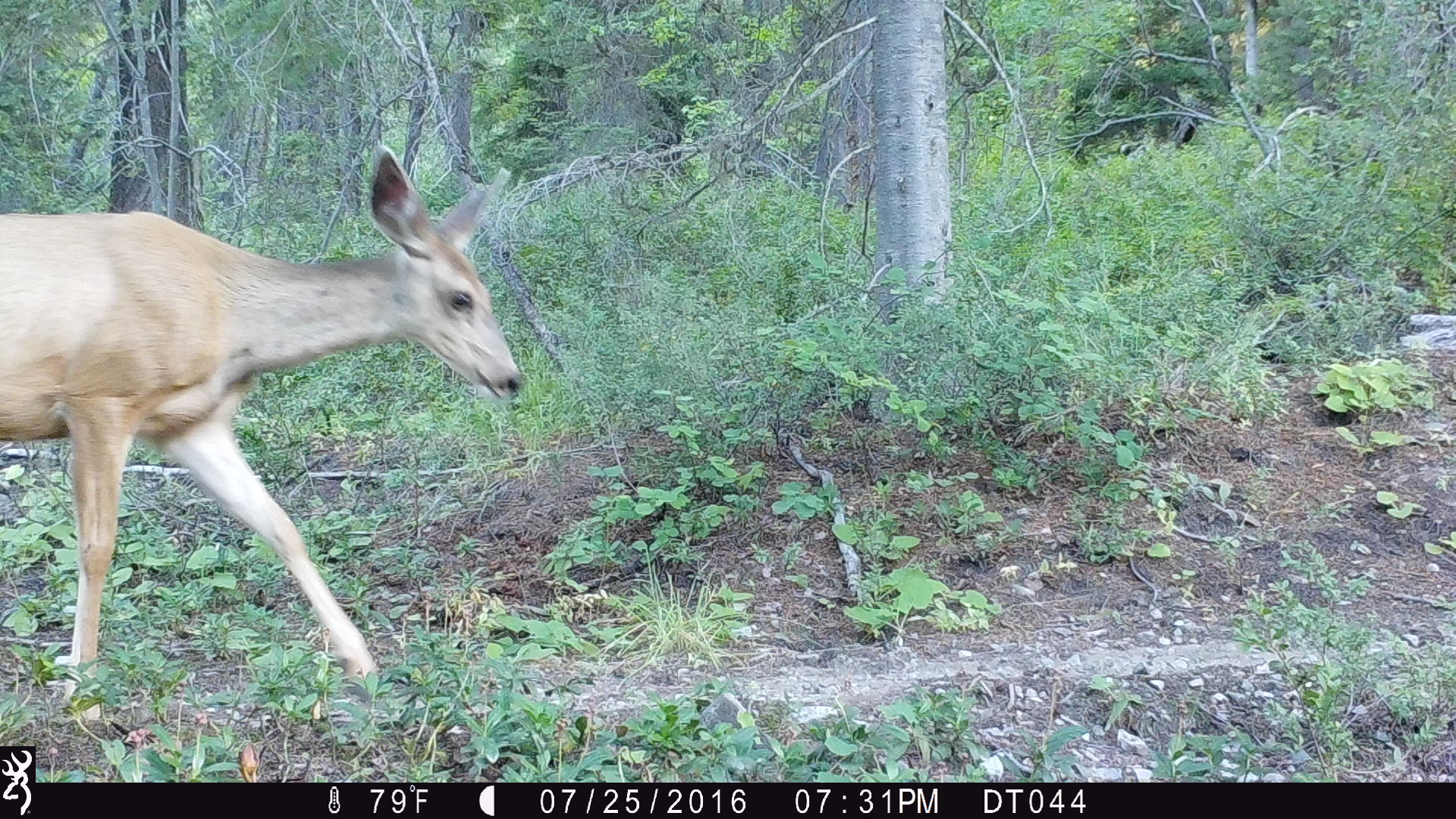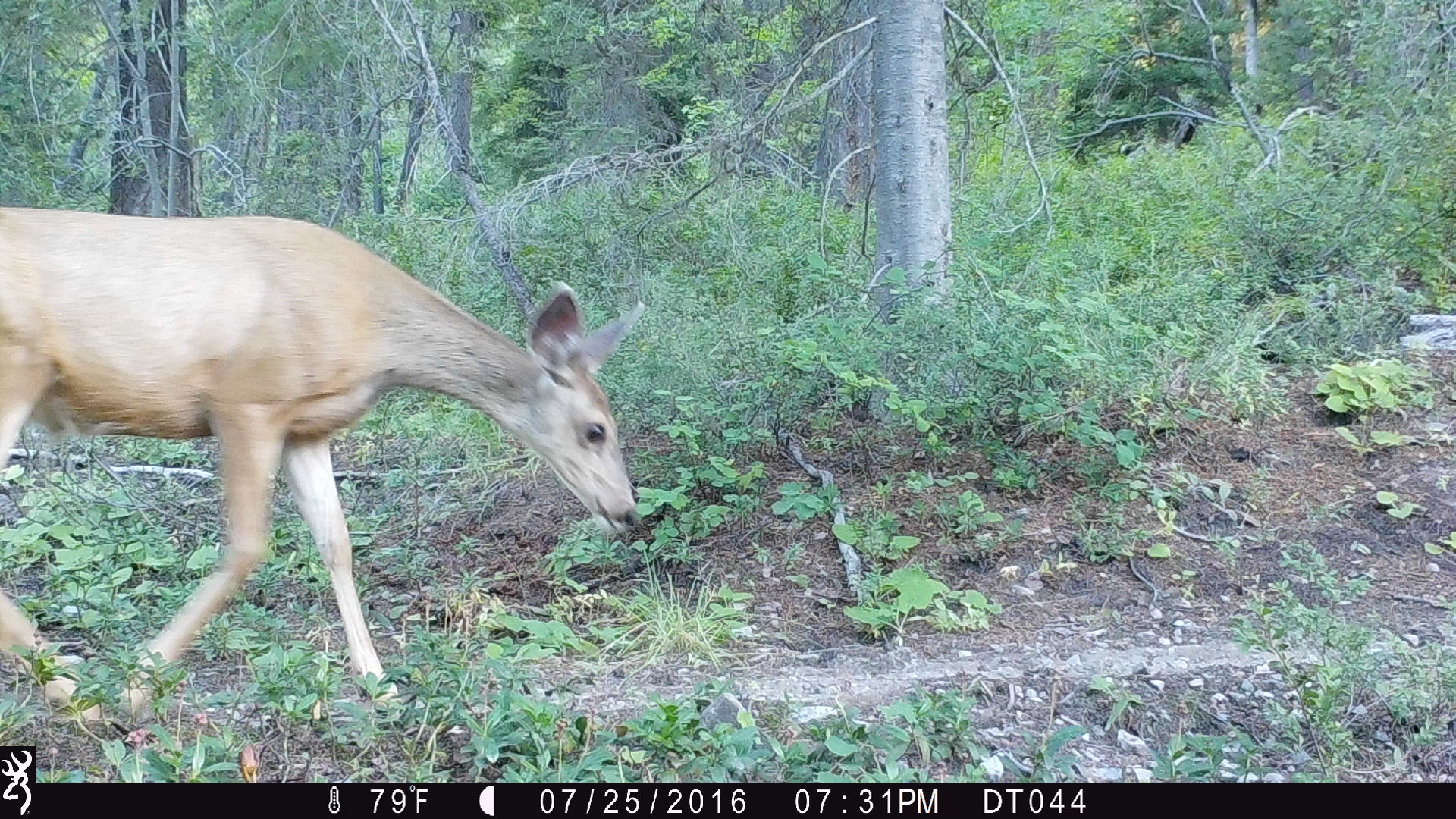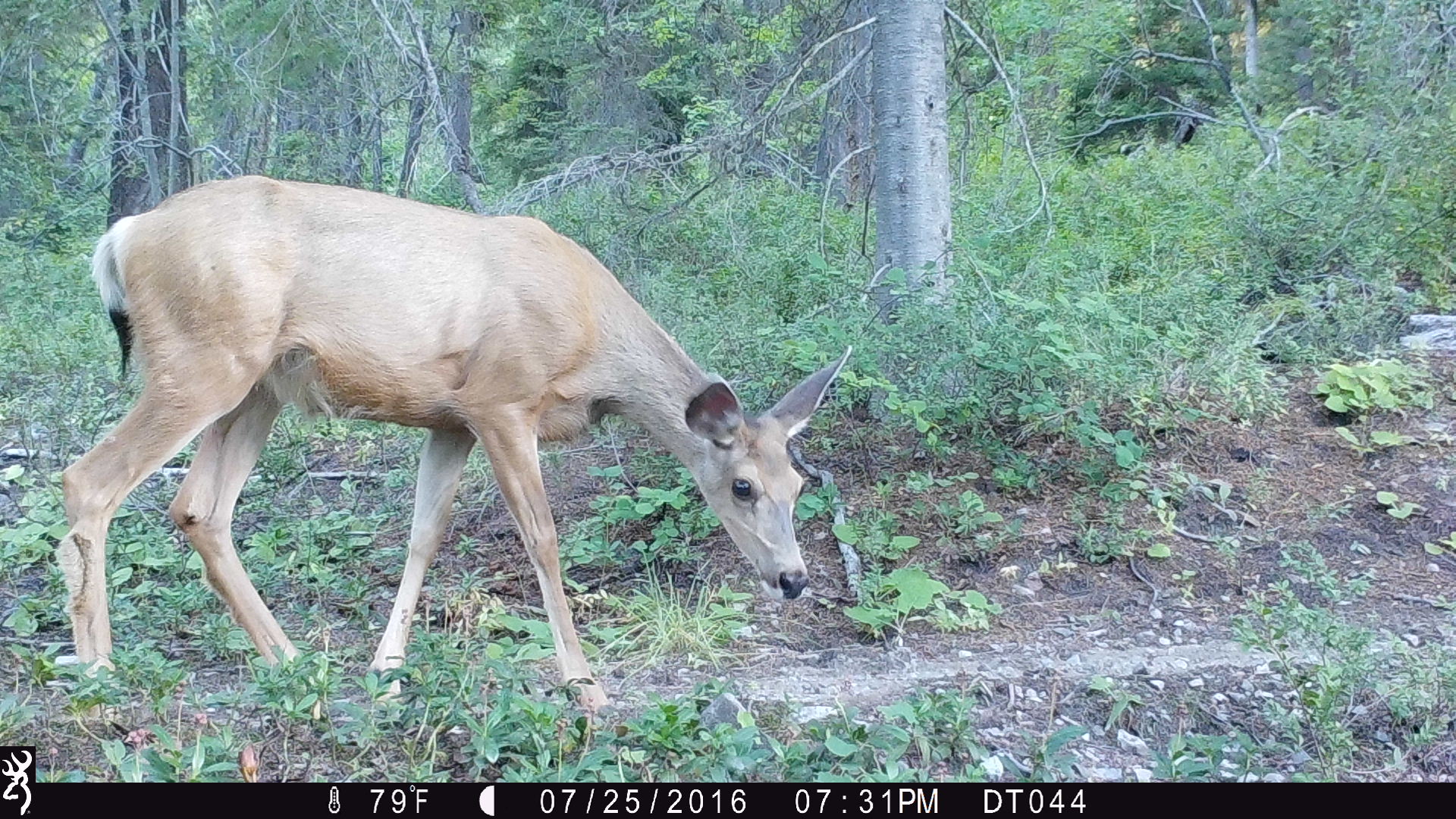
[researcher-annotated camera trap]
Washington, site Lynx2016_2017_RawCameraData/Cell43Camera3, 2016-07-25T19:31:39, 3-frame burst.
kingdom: Animalia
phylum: Chordata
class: Mammalia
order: Artiodactyla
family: Cervidae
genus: Odocoileus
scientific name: Odocoileus hemionus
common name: mule deer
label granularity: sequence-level